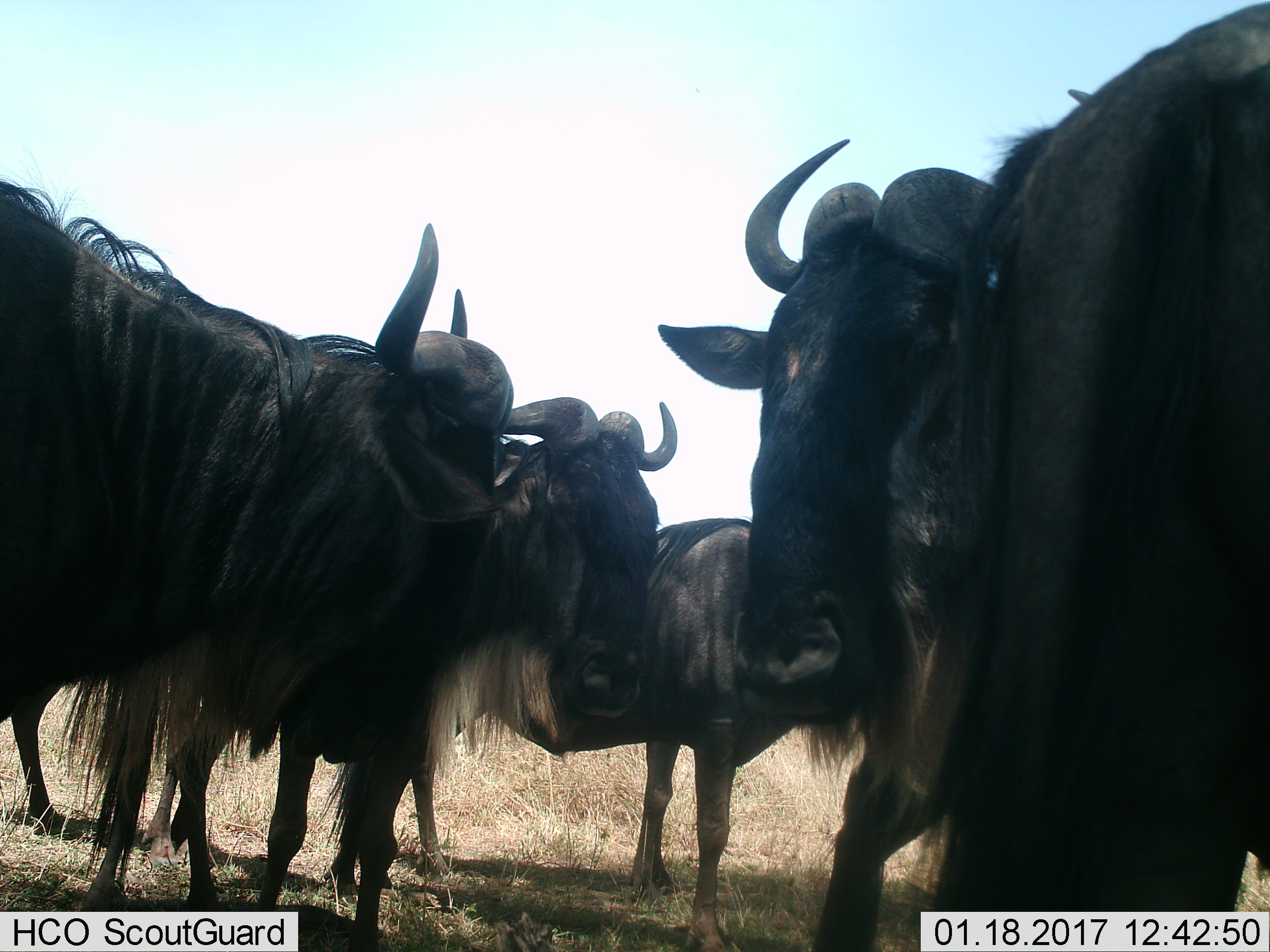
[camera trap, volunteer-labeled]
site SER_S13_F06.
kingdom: Animalia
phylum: Chordata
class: Mammalia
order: Artiodactyla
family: Bovidae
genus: Connochaetes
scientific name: Connochaetes taurinus taurinus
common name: blue wildebeest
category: wildebeestblue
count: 5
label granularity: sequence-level